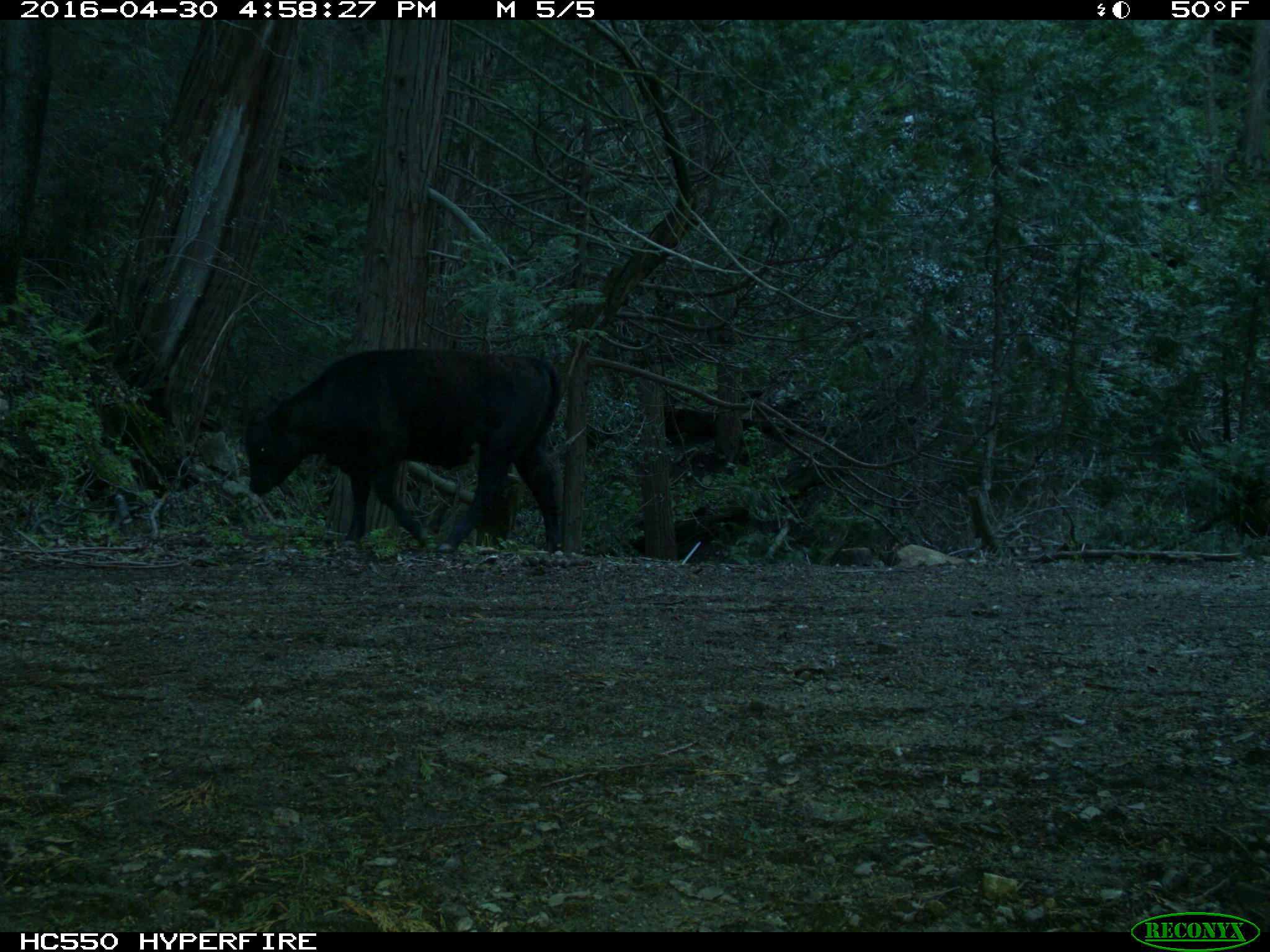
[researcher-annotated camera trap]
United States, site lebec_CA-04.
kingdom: Animalia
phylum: Chordata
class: Mammalia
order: Artiodactyla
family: Bovidae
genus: Bos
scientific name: Bos taurus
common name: domestic cow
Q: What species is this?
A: Bos taurus (domestic cow).